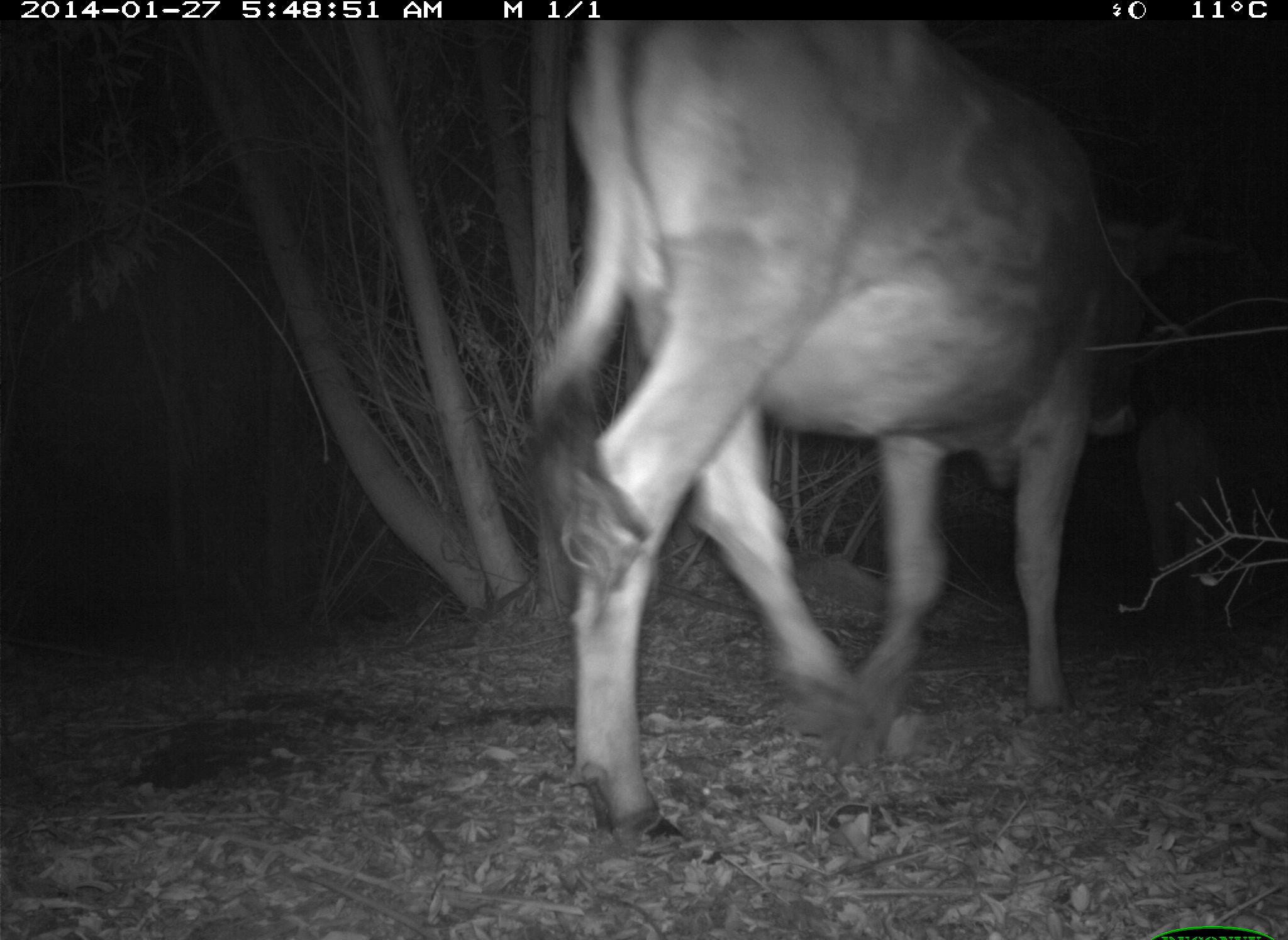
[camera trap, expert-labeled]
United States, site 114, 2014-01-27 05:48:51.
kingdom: Animalia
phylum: Chordata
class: Mammalia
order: Artiodactyla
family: Bovidae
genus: Bos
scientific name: Bos taurus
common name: cow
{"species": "cow (Bos taurus)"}